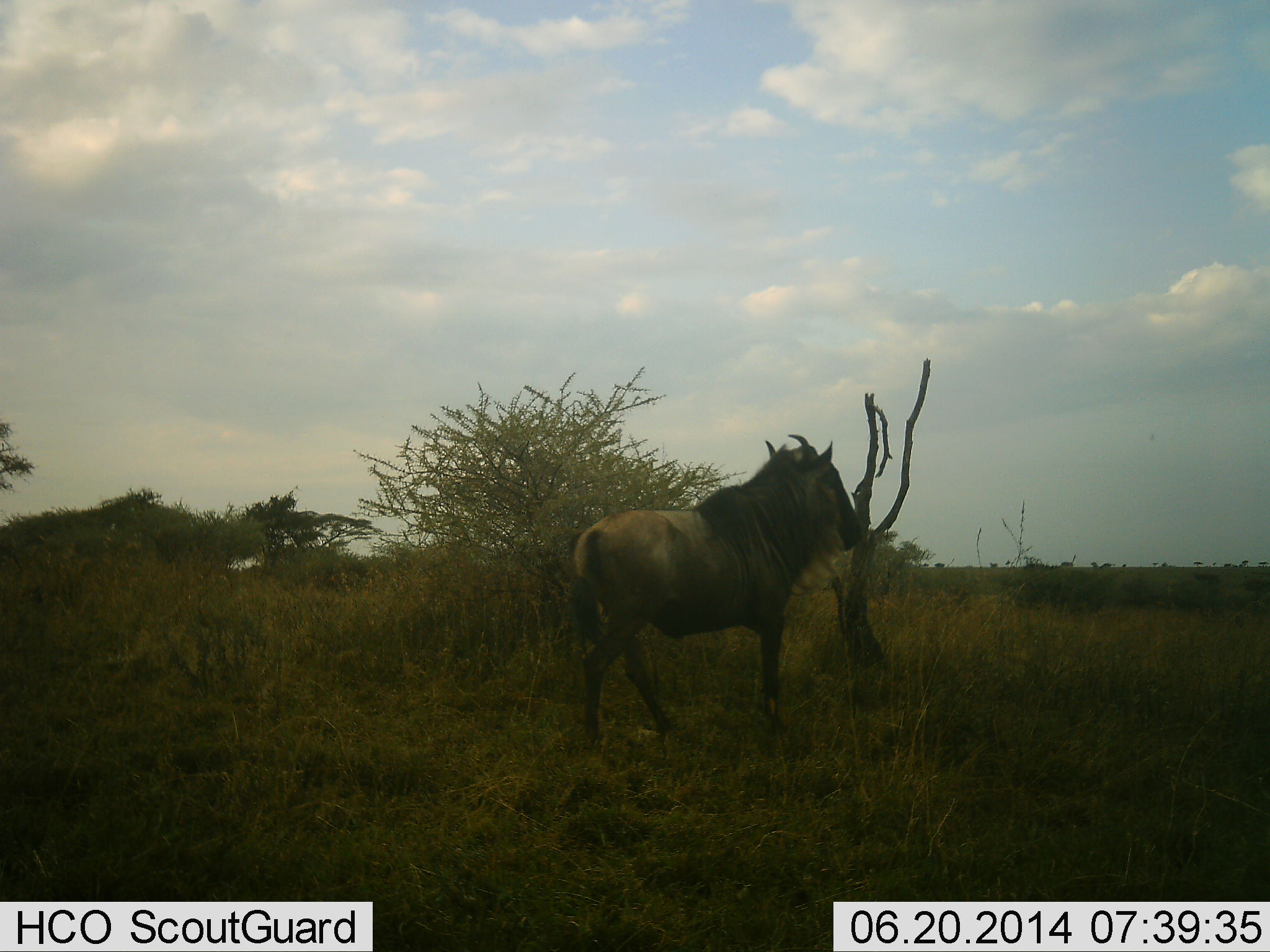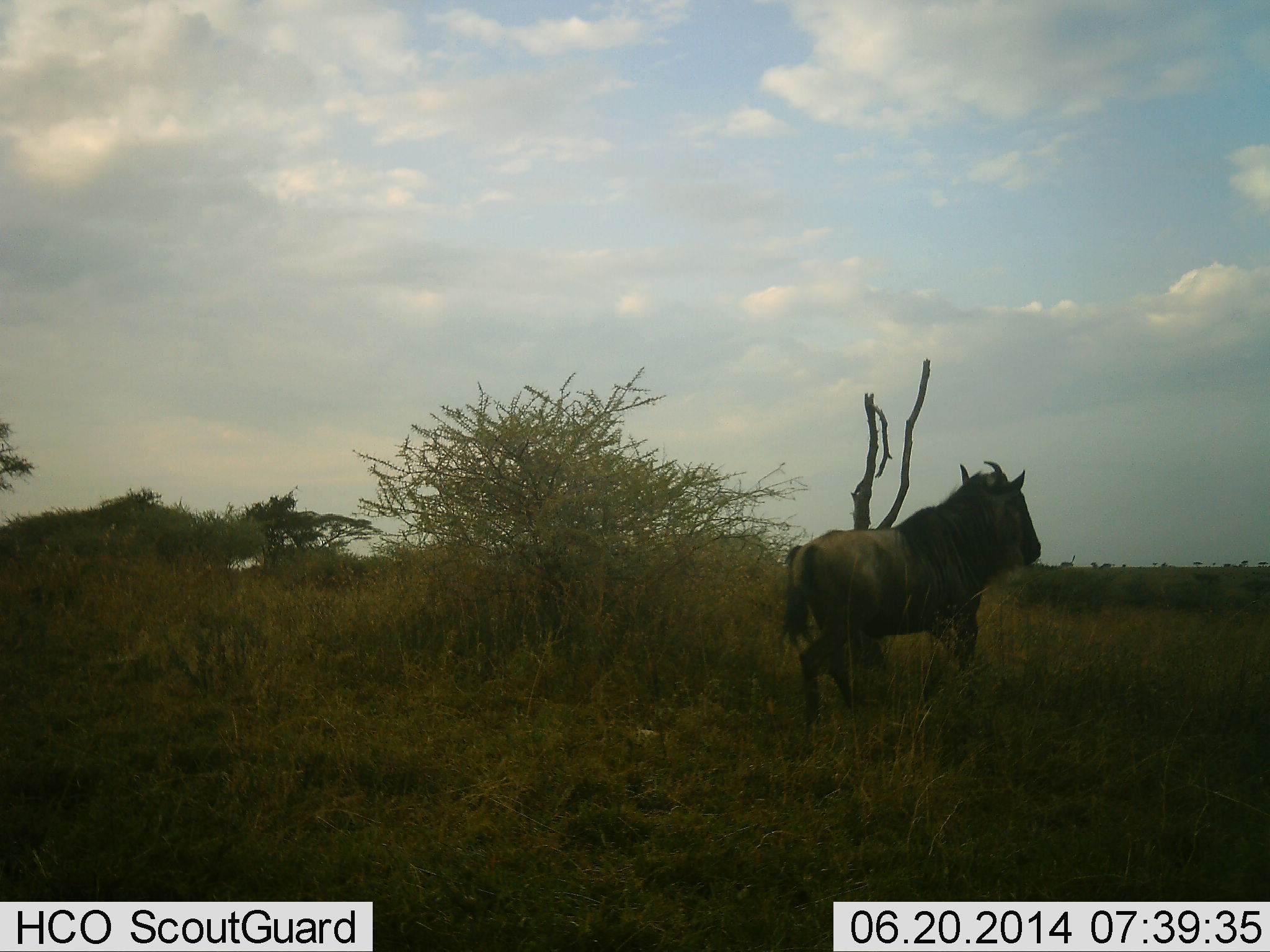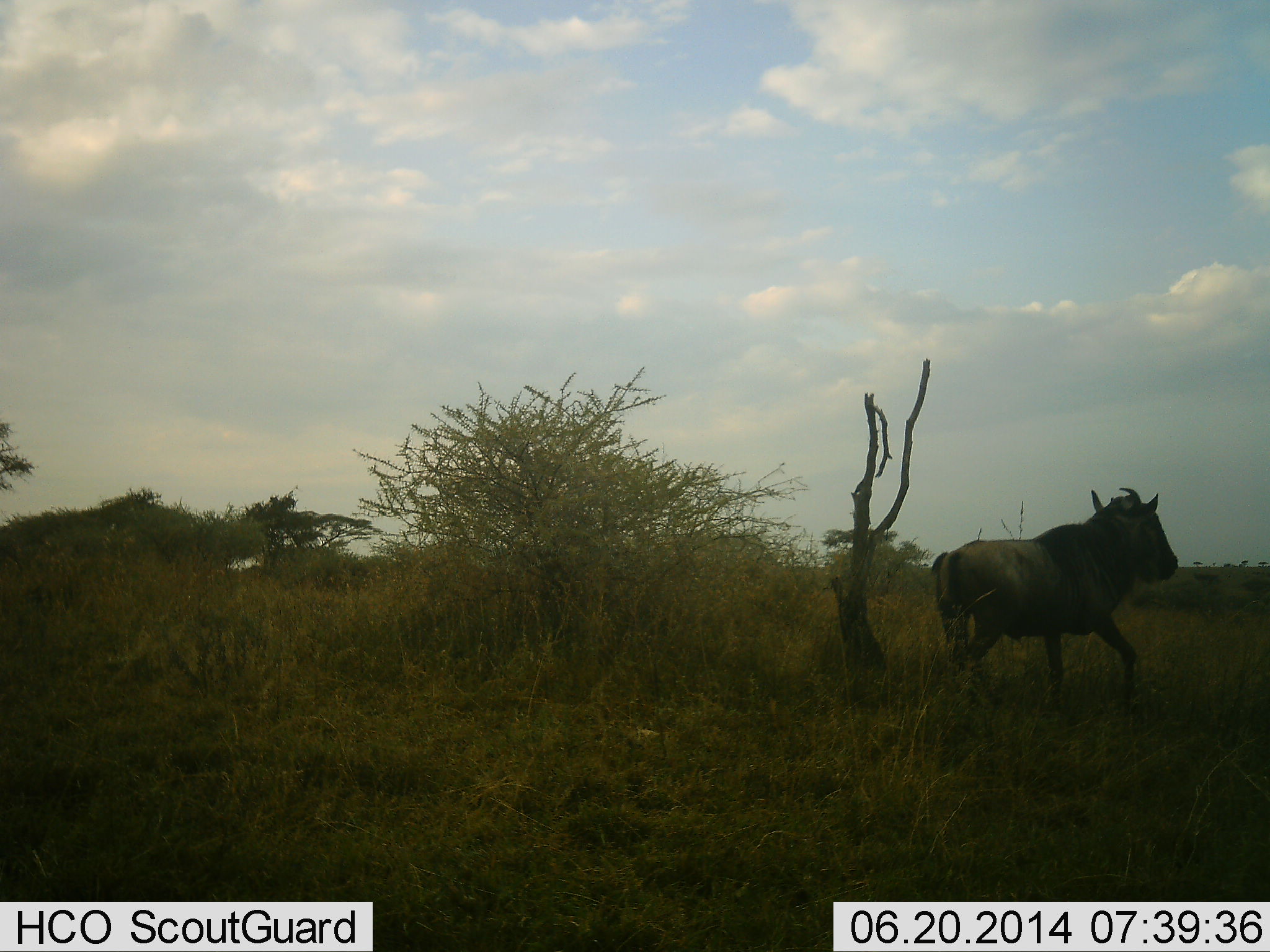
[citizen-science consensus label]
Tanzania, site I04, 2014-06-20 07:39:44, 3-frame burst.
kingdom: Animalia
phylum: Chordata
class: Mammalia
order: Artiodactyla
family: Bovidae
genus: Connochaetes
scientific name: Connochaetes taurinus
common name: blue wildebeest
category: wildebeest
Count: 1.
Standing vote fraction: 9%.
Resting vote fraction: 0%.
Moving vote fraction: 91%.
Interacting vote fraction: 0%.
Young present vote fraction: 0%.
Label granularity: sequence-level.